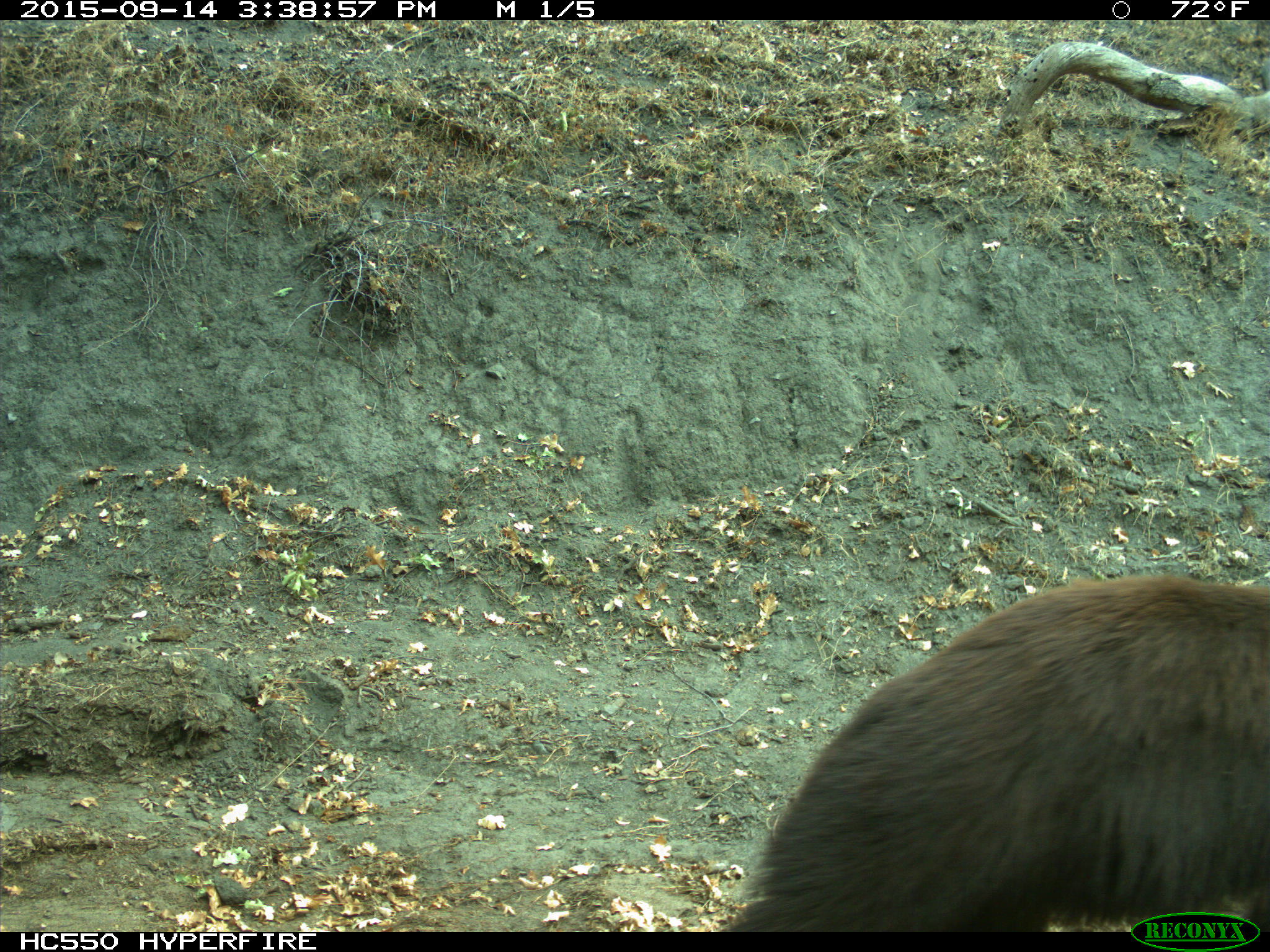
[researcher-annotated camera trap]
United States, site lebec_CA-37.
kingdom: Animalia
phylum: Chordata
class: Mammalia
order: Carnivora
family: Ursidae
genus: Ursus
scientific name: Ursus americanus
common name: american black bear